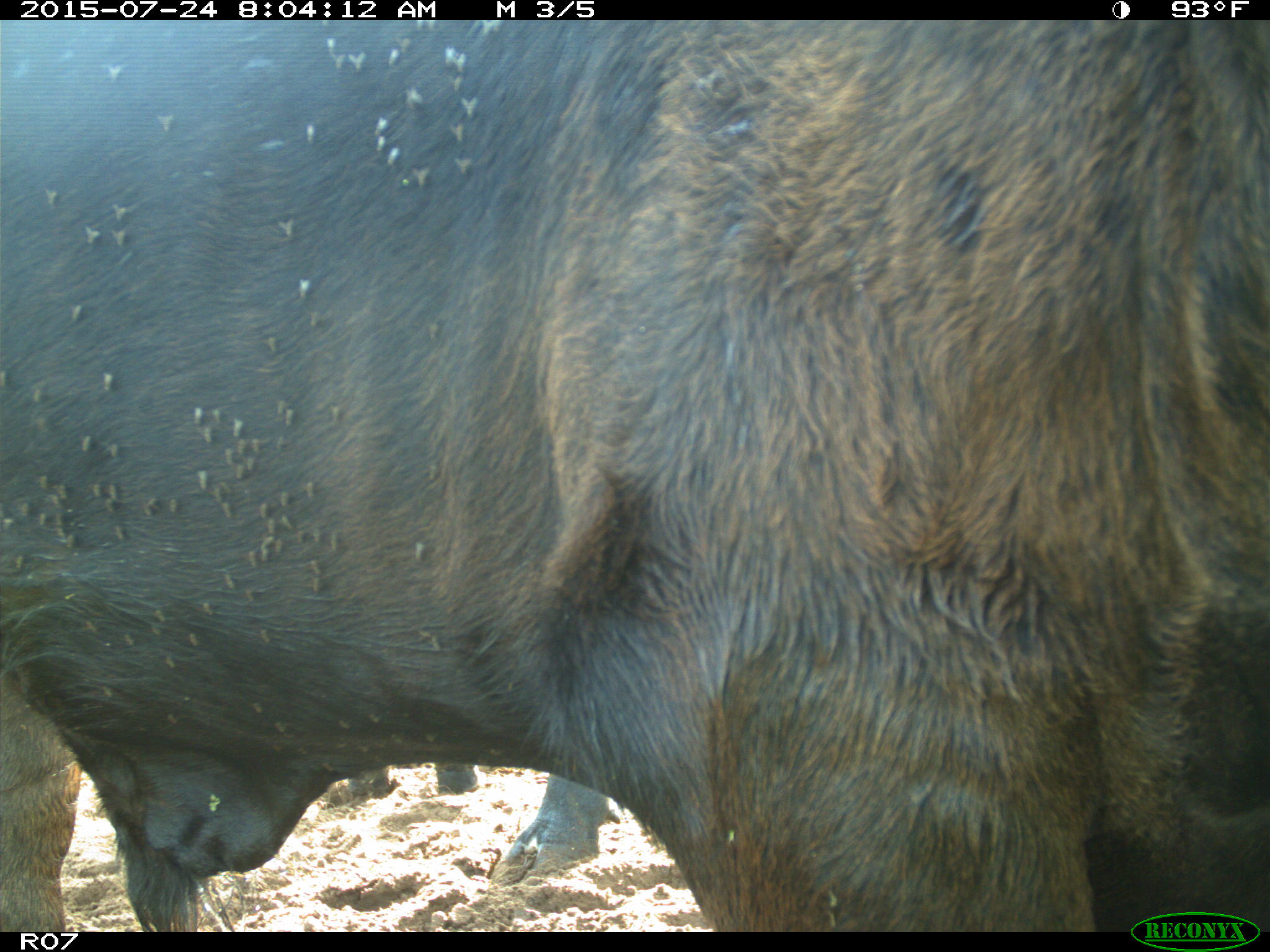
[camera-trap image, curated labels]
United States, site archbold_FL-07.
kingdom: Animalia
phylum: Chordata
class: Mammalia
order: Artiodactyla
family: Bovidae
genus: Bos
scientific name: Bos taurus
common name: domestic cow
Bos taurus (domestic cow).